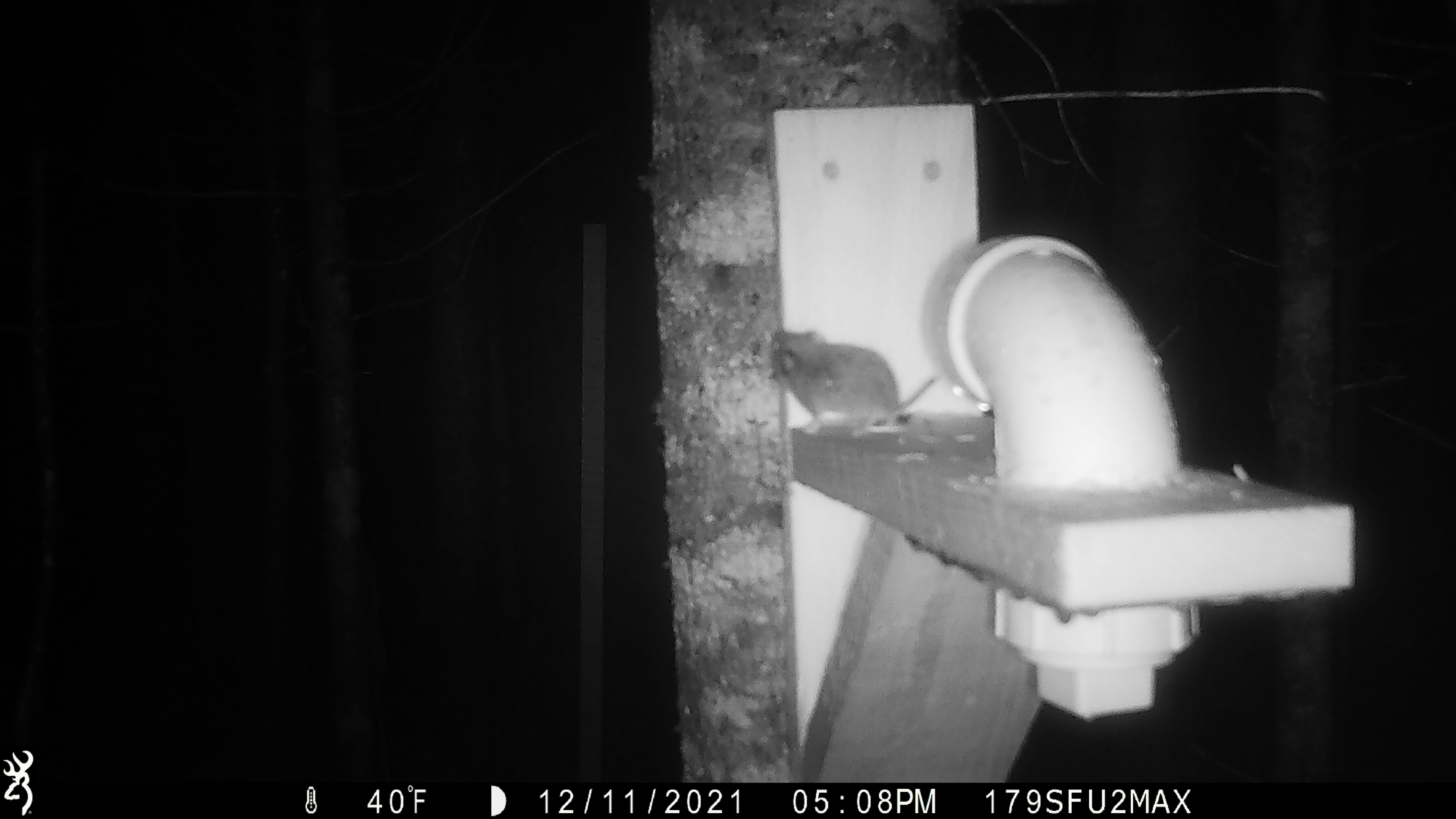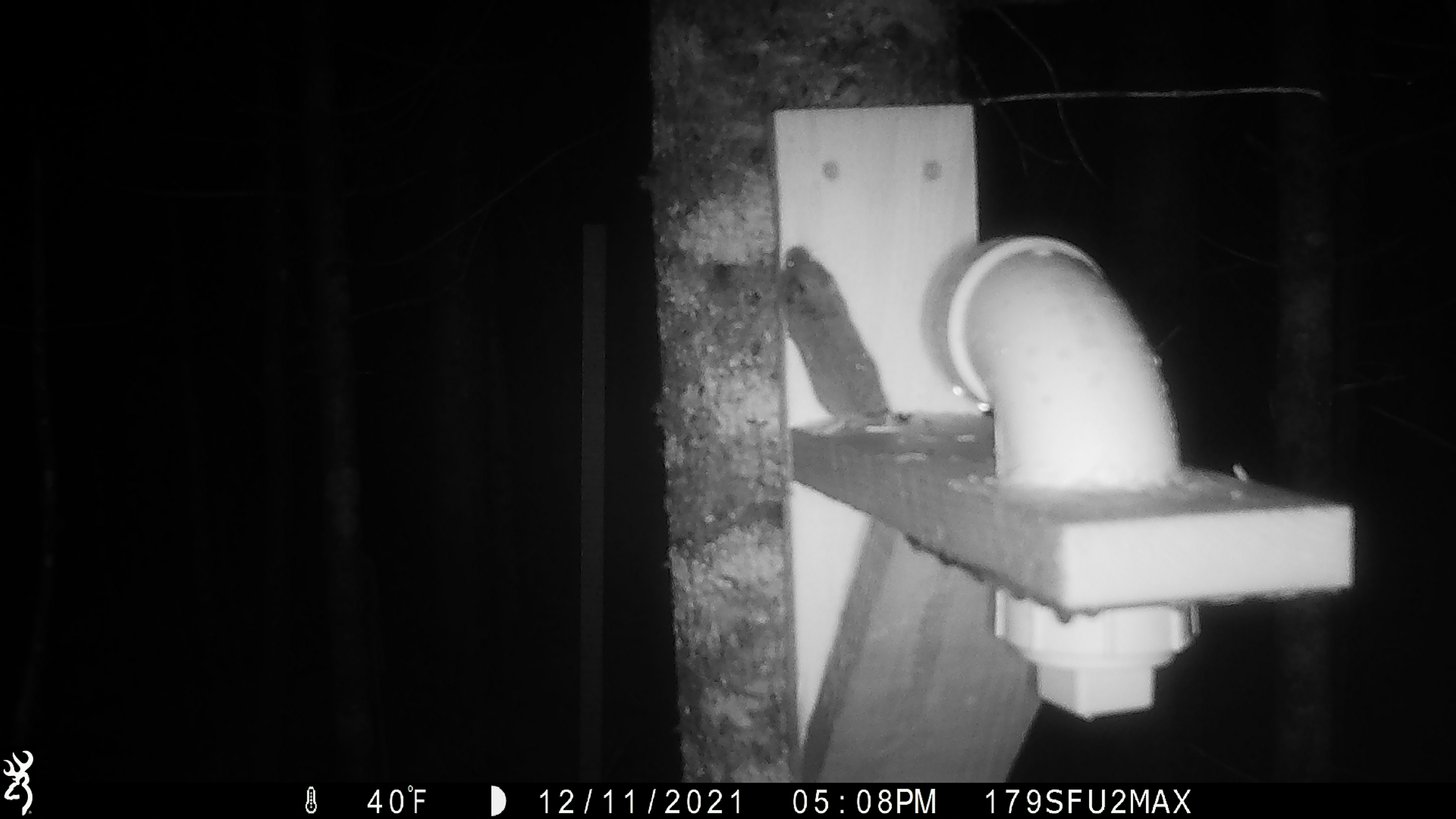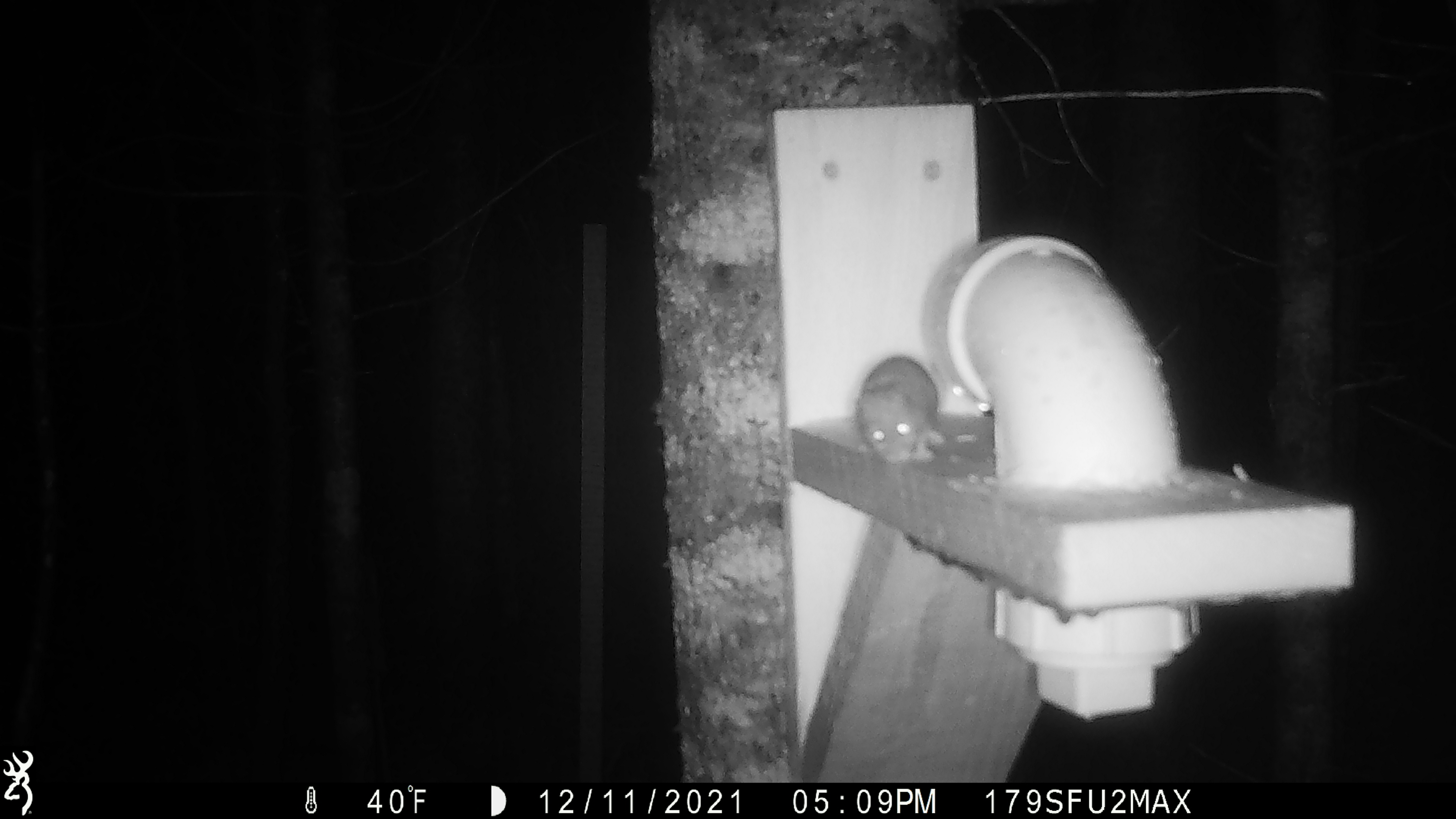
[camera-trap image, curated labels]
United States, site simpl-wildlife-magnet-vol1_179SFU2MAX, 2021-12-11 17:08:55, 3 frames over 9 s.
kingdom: Animalia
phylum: Chordata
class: Mammalia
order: Rodentia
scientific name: Rodentia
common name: mouse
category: mouse sp.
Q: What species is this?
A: Mouse sp. (mouse) (Rodentia).